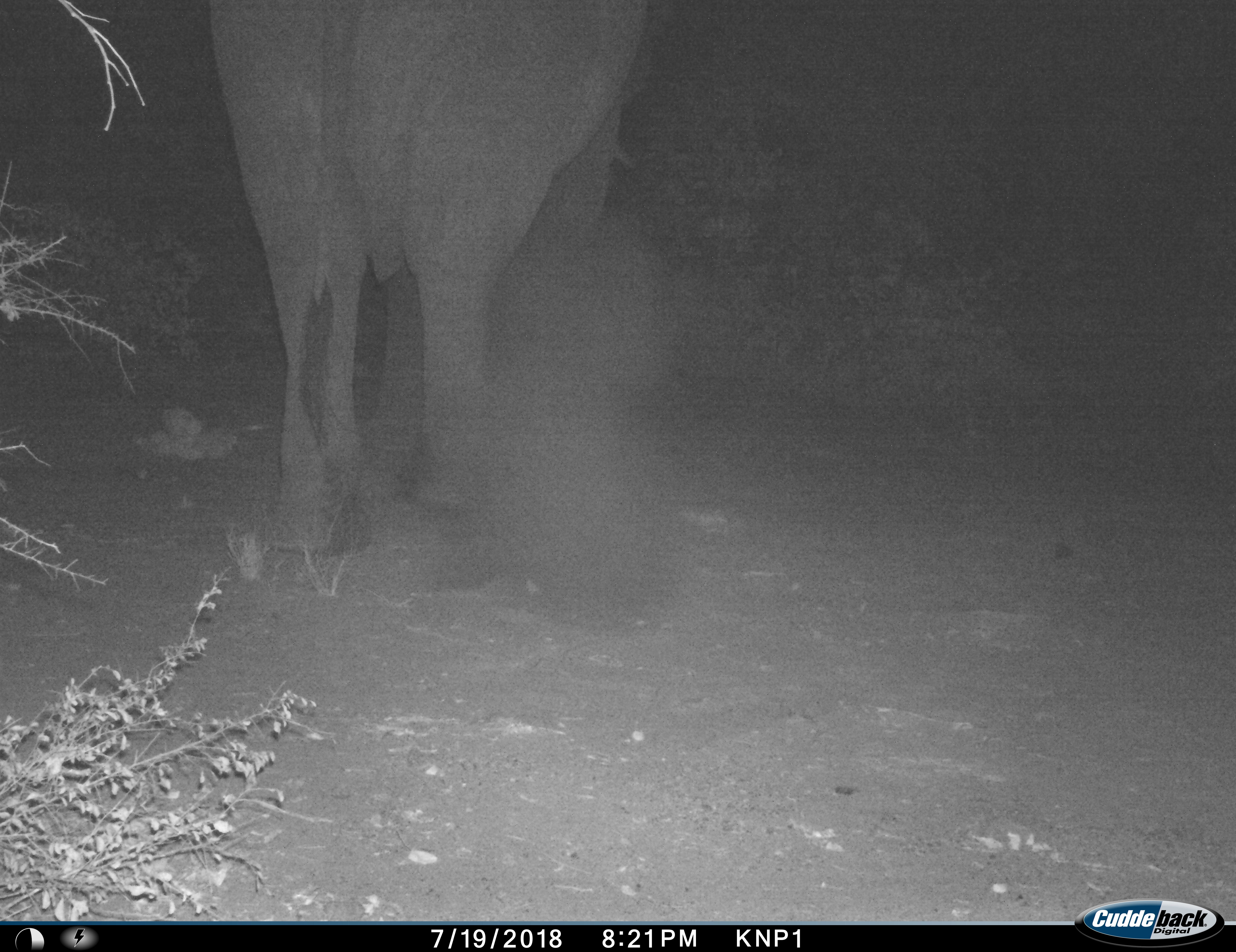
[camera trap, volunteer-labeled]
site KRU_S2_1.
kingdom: Animalia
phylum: Chordata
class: Mammalia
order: Proboscidea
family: Elephantidae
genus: Loxodonta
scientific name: Loxodonta africana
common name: african bush elephant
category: elephant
Elephant (african bush elephant) (Loxodonta africana), count 1. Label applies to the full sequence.